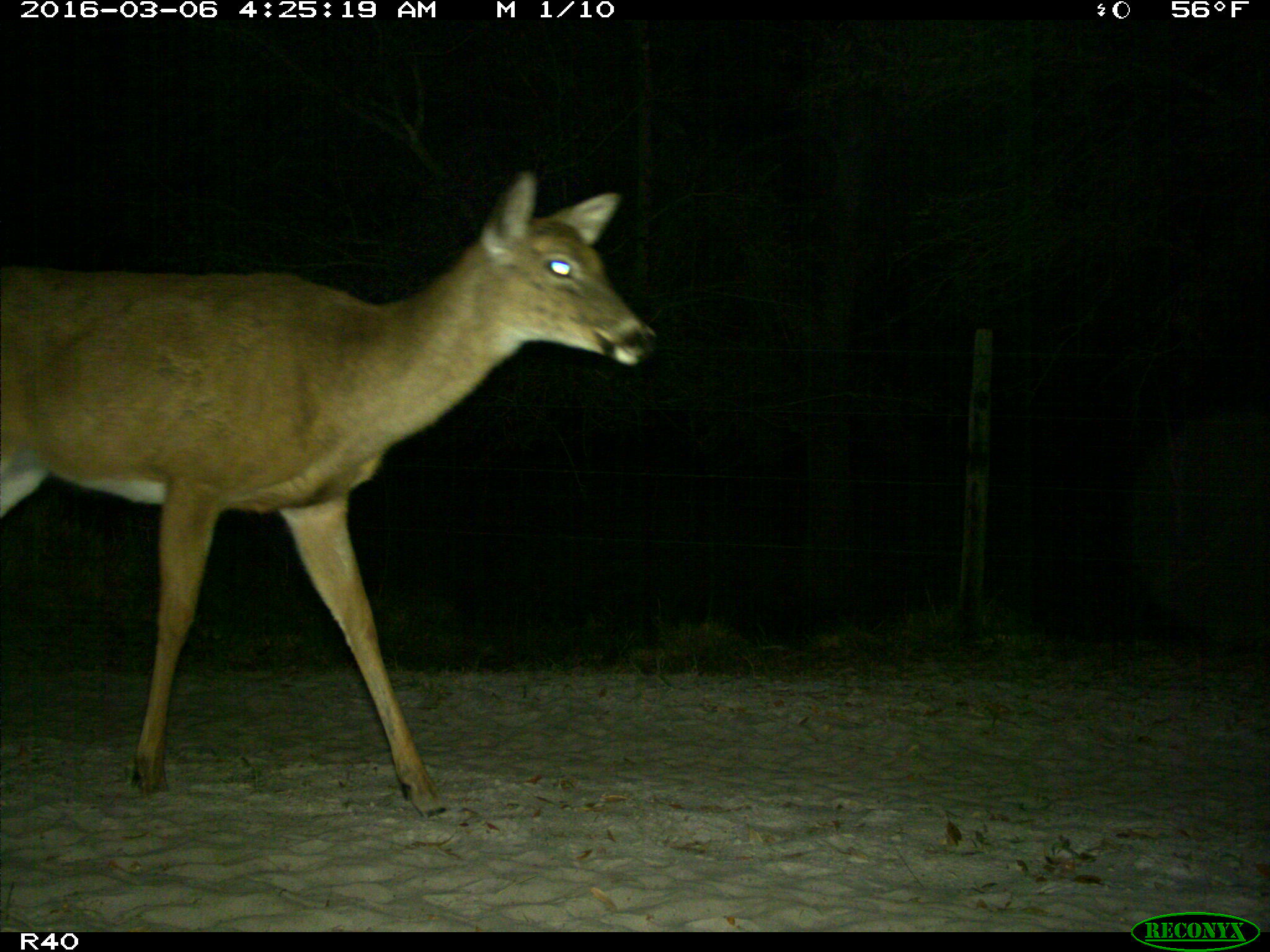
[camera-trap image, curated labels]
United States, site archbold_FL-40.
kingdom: Animalia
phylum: Chordata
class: Mammalia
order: Artiodactyla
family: Cervidae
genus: Odocoileus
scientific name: Odocoileus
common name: deer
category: unidentified deer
Unidentified deer (deer) (Odocoileus).